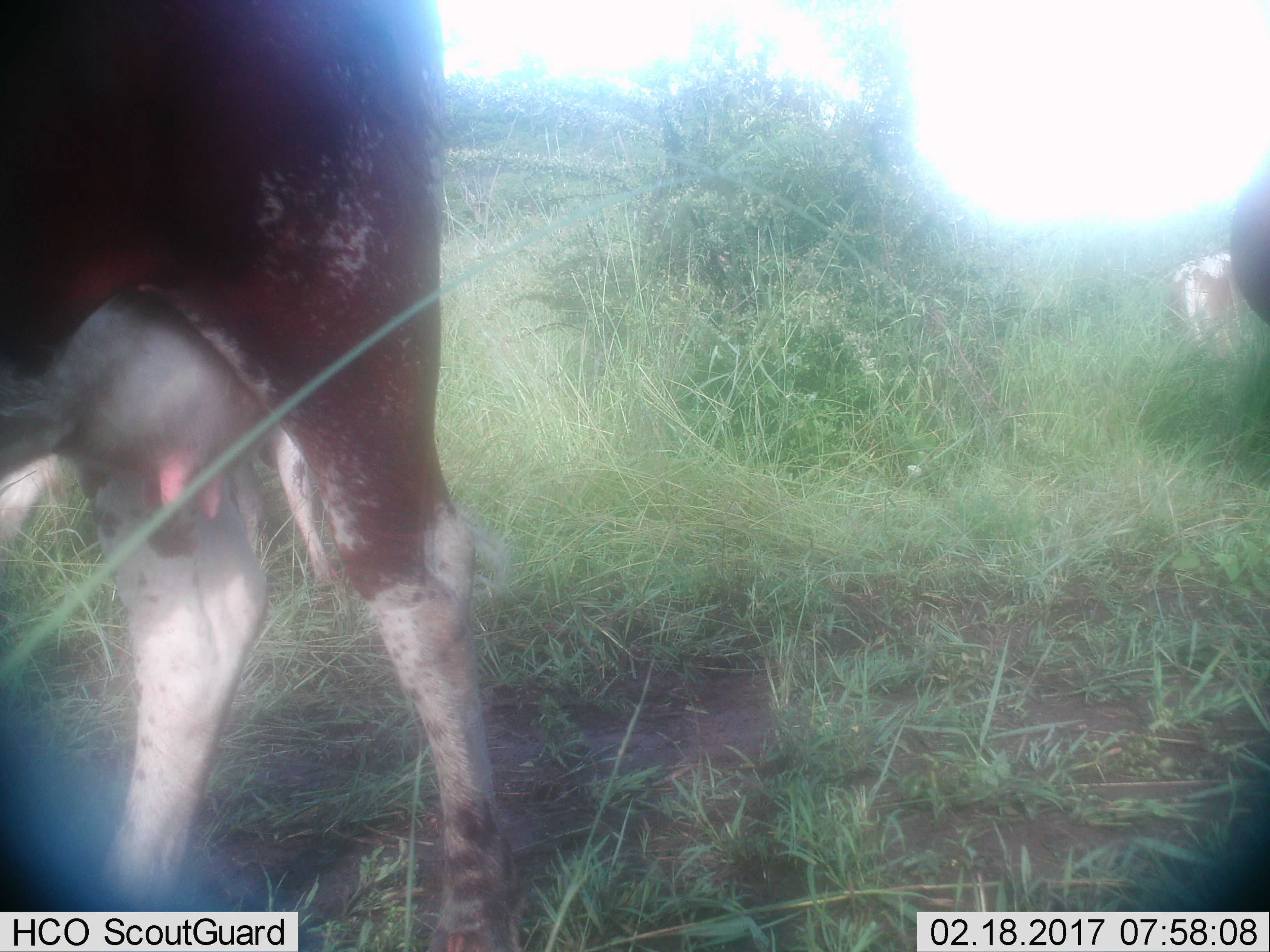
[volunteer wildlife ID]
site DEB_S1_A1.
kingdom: Animalia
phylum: Chordata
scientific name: Vertebrata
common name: domestic animal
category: domesticanimal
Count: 3.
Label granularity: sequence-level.